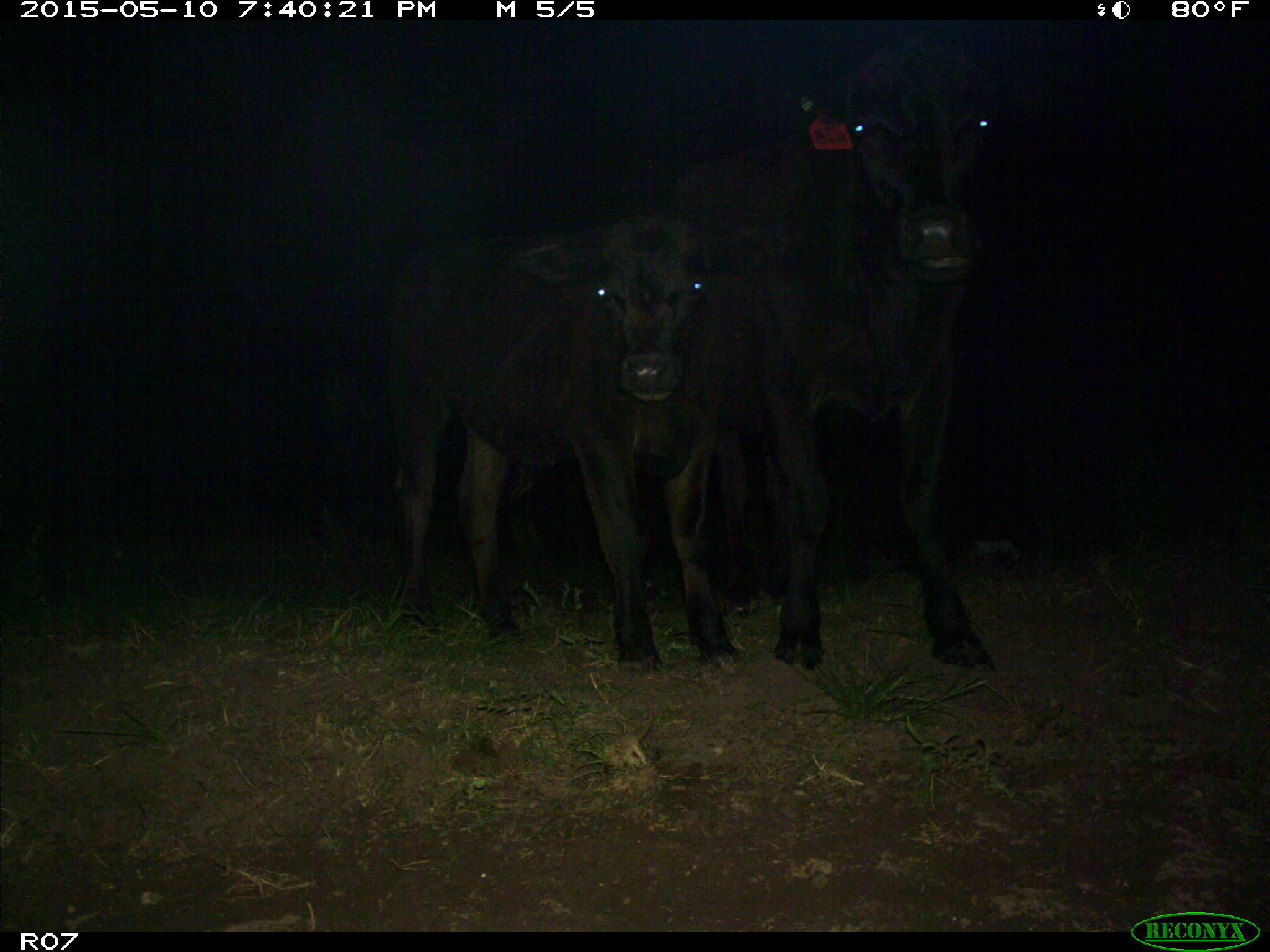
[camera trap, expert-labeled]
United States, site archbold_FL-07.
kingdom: Animalia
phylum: Chordata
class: Mammalia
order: Artiodactyla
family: Bovidae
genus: Bos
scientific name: Bos taurus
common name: domestic cow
Bos taurus (domestic cow).